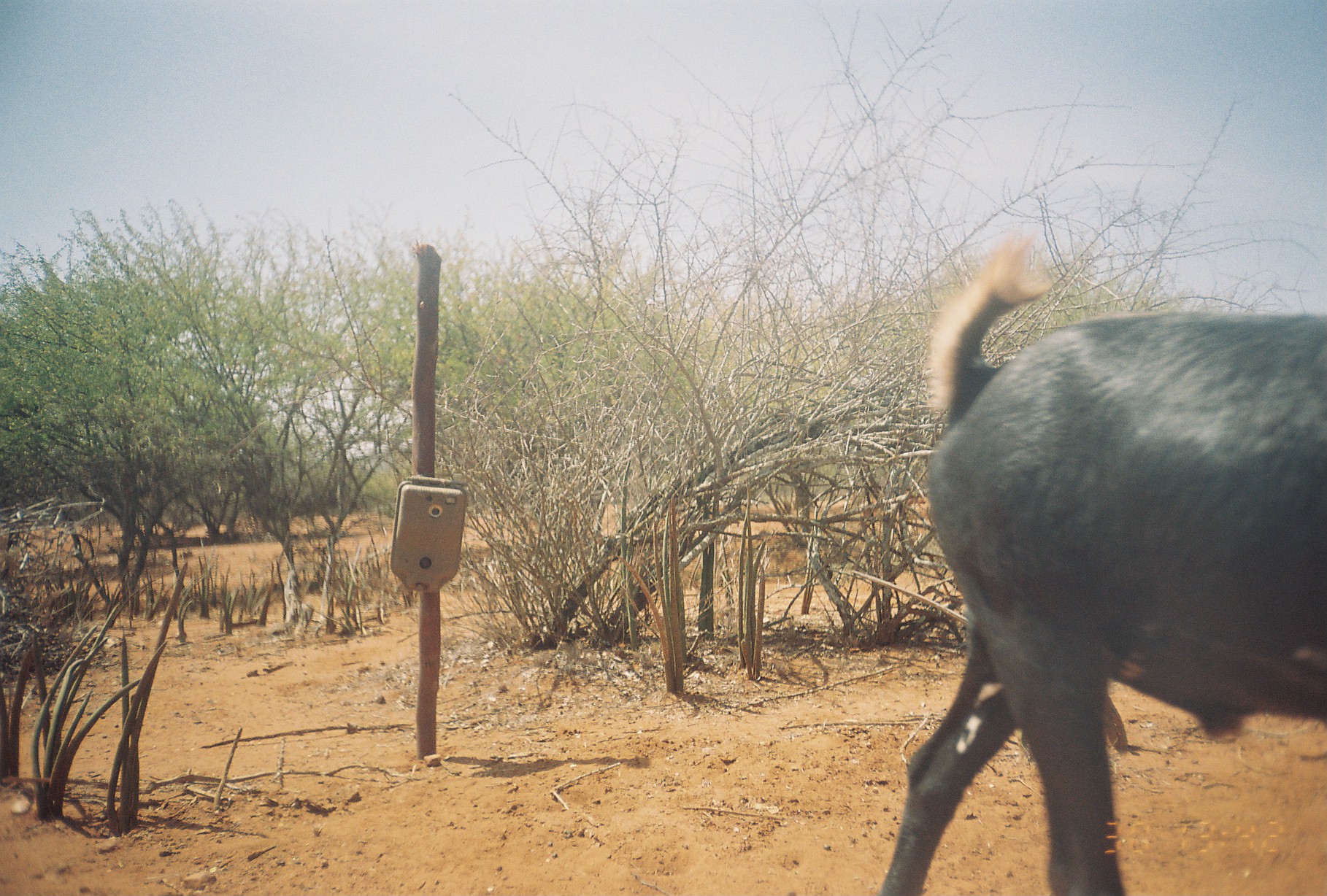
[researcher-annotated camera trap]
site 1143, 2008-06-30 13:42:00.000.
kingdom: Animalia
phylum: Chordata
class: Mammalia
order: Artiodactyla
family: Bovidae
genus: Capra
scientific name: Capra aegagrus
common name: wild goat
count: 1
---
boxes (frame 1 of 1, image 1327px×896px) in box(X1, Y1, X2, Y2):
capra aegagrus: box(874, 226, 1324, 895)